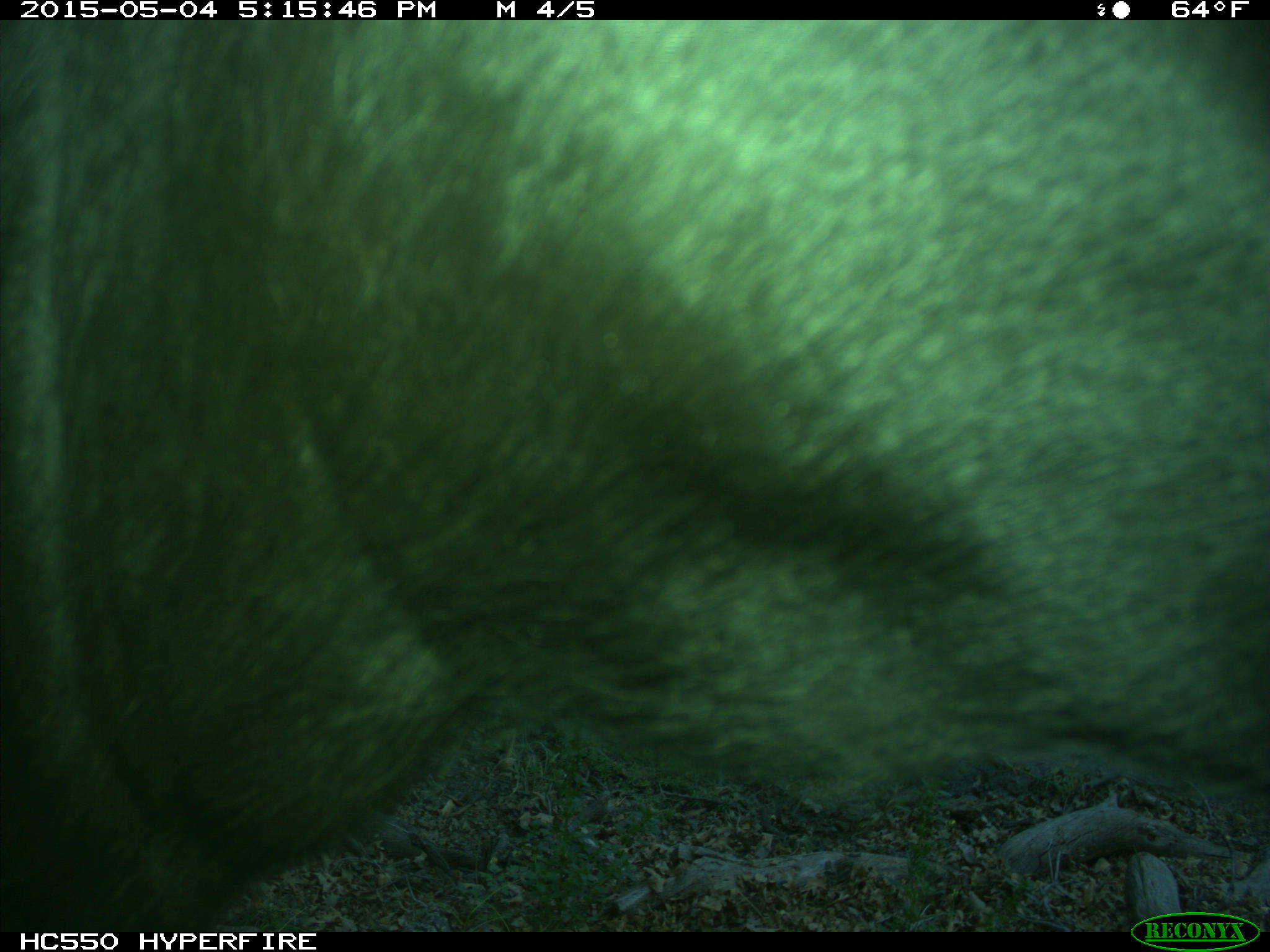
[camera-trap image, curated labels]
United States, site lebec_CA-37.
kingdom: Animalia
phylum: Chordata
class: Mammalia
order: Artiodactyla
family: Bovidae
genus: Bos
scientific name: Bos taurus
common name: domestic cow